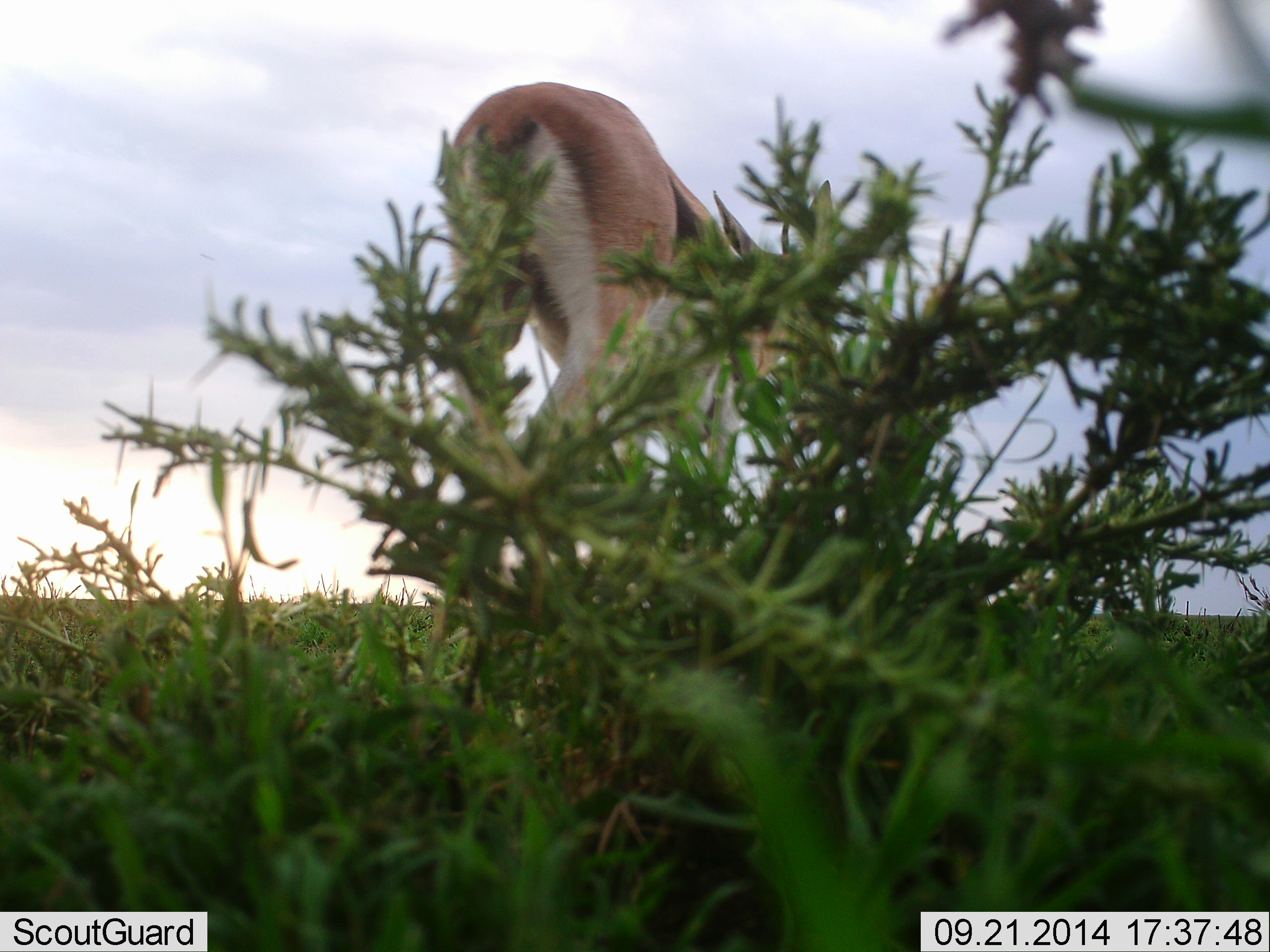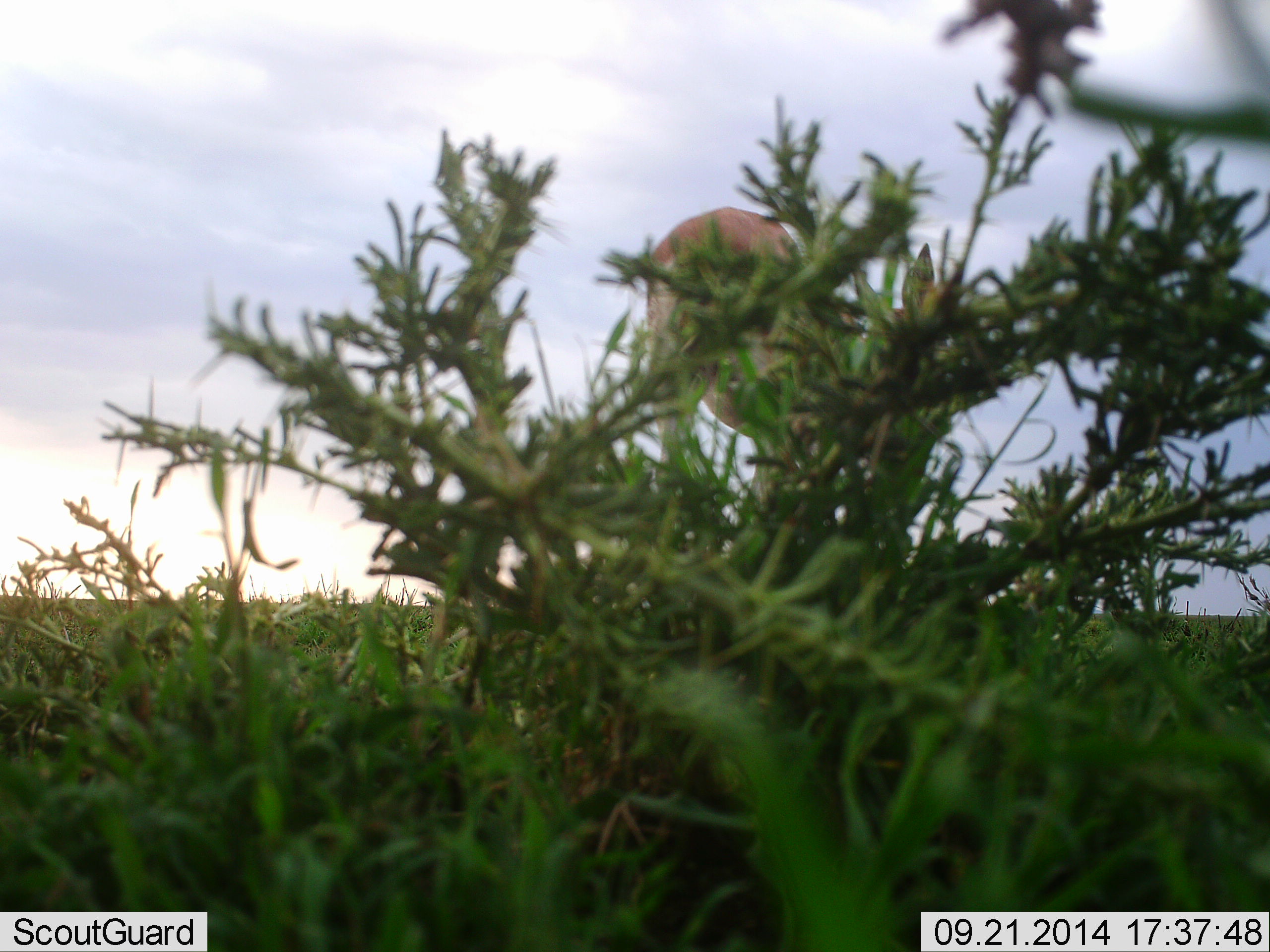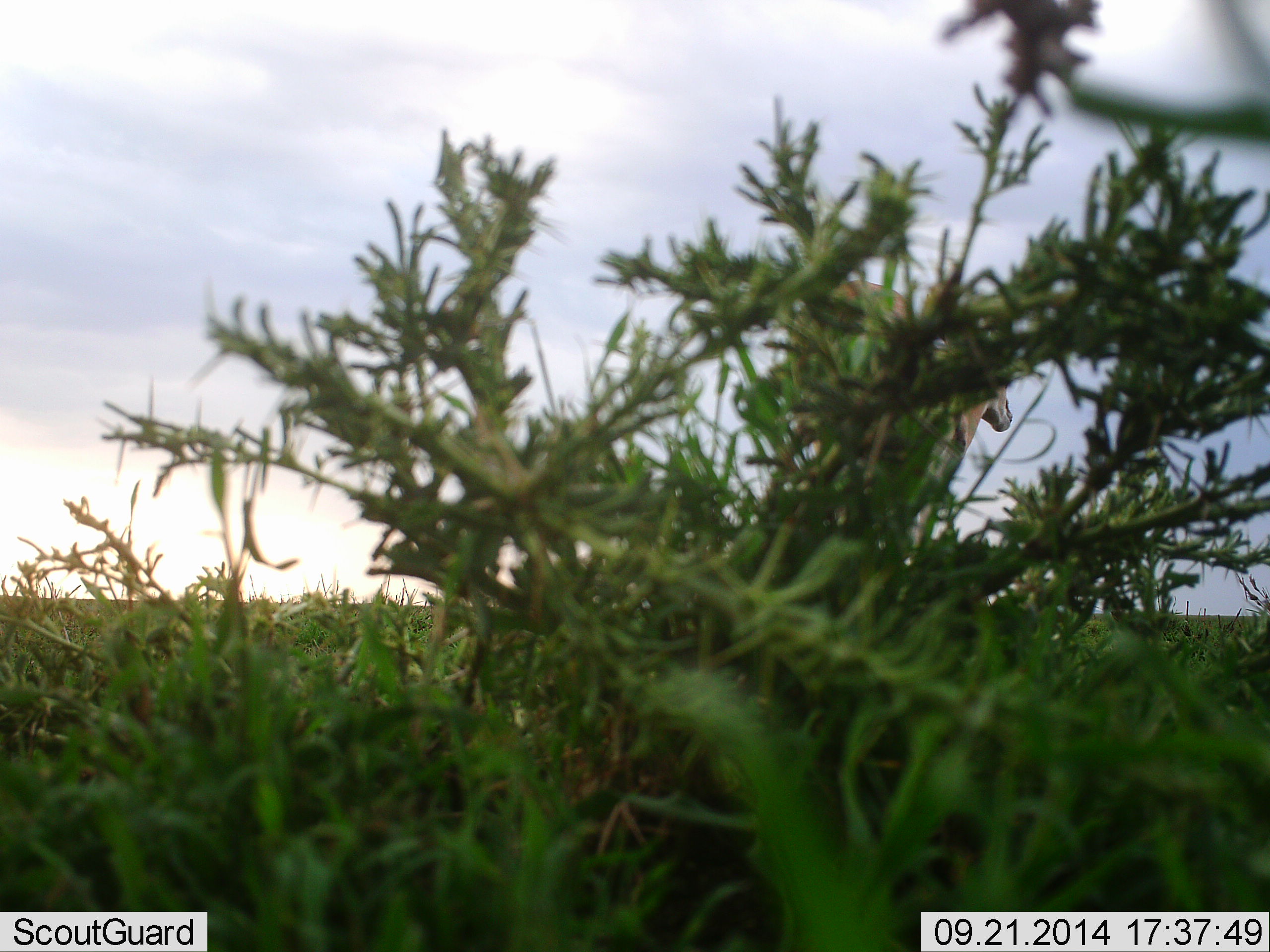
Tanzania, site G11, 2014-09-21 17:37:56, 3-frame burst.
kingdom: Animalia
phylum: Chordata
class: Mammalia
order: Artiodactyla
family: Bovidae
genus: Eudorcas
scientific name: Eudorcas thomsonii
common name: thomson's gazelle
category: gazellethomsons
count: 1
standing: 10%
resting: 0%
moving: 100%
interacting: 0%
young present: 10%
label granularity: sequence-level